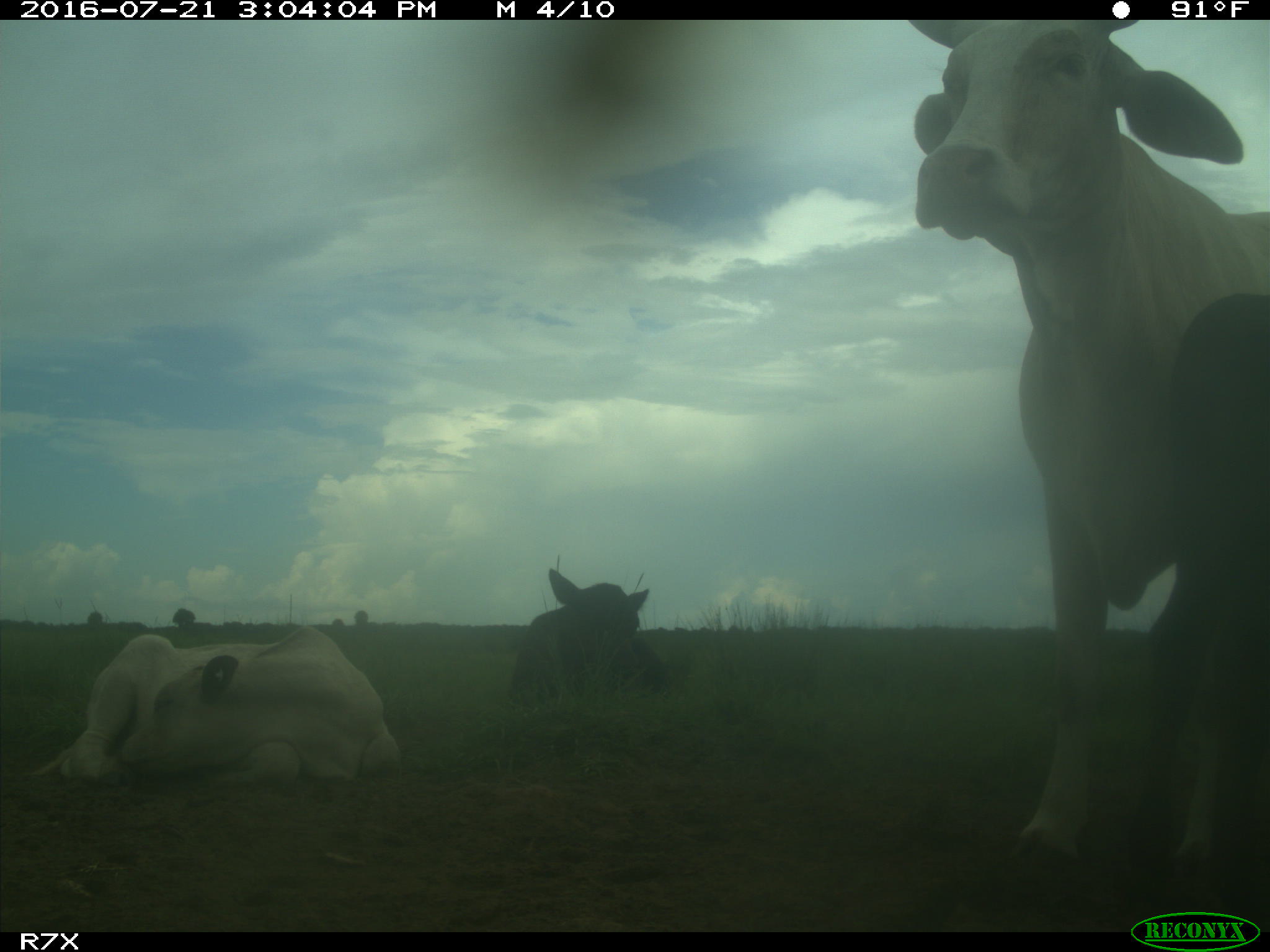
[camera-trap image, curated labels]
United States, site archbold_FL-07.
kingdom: Animalia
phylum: Chordata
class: Mammalia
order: Artiodactyla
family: Bovidae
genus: Bos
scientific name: Bos taurus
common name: domestic cow